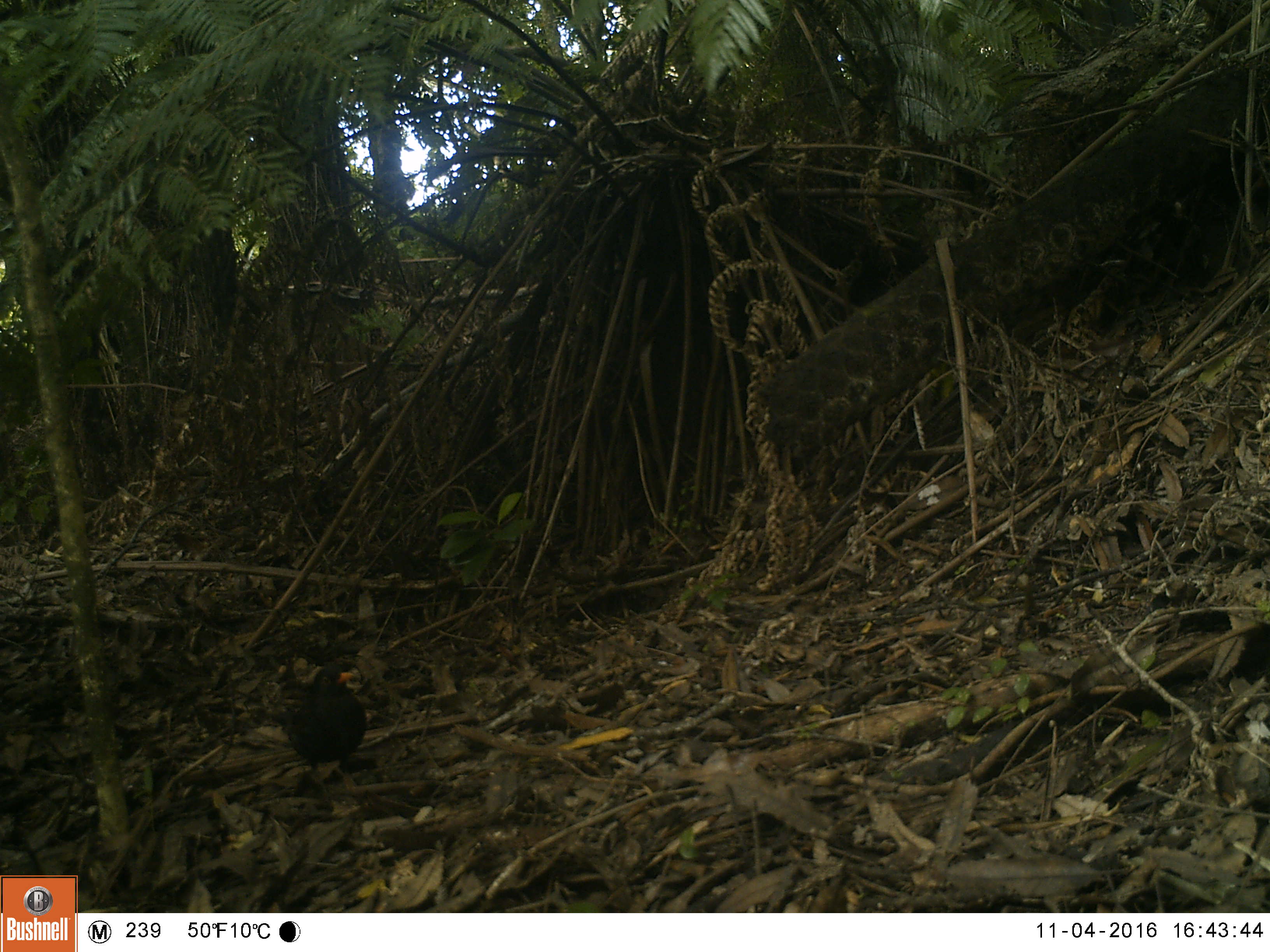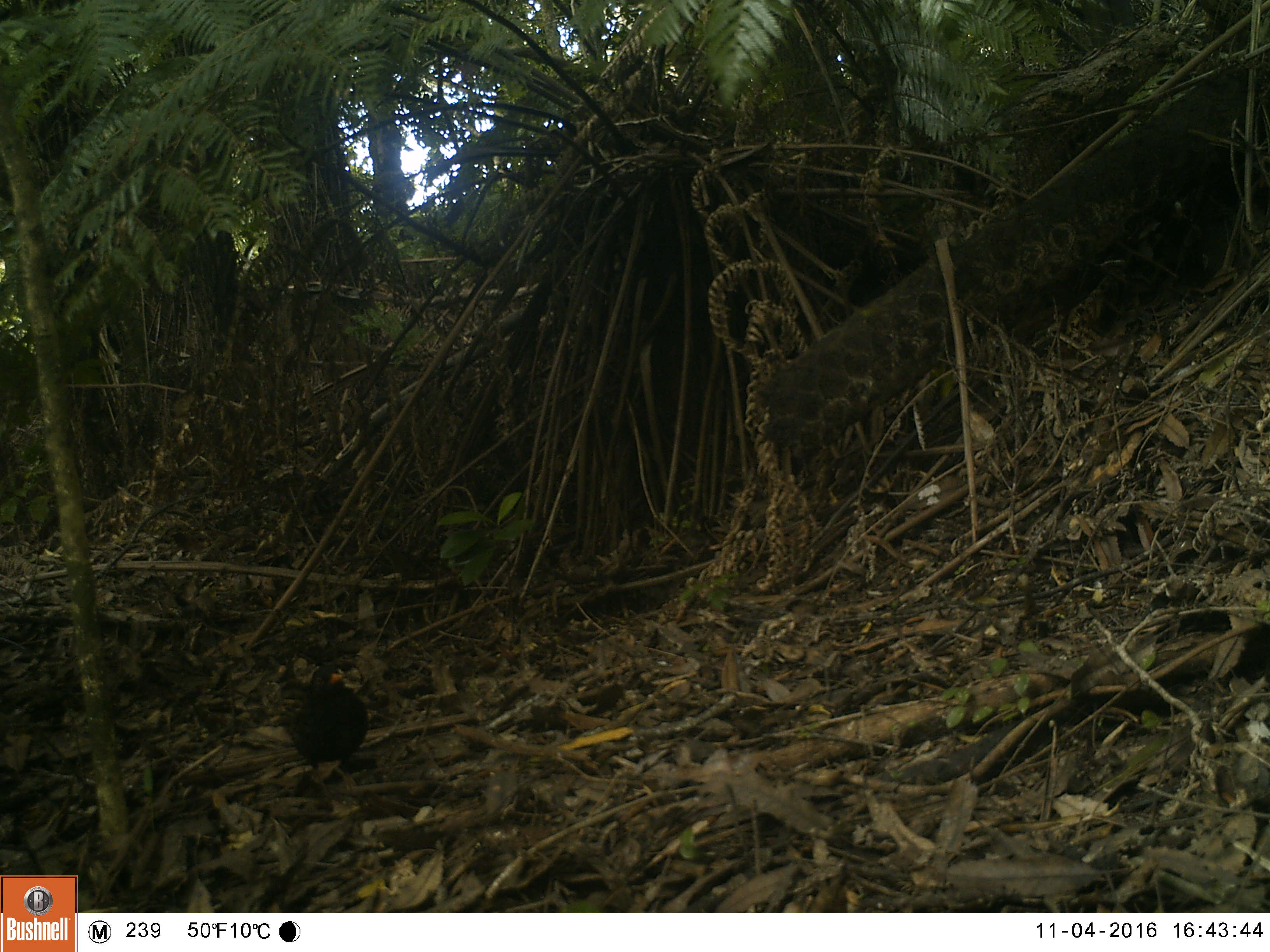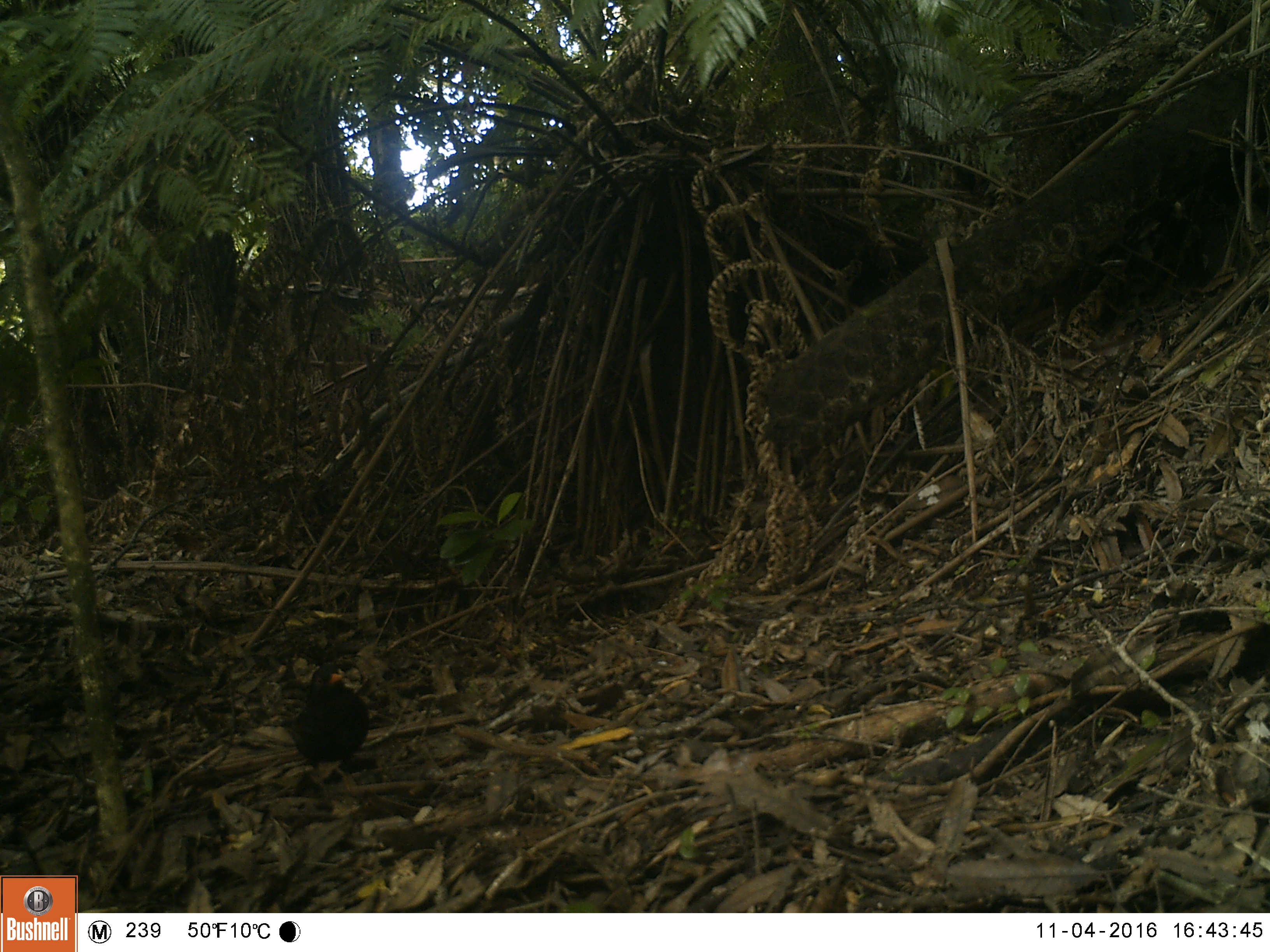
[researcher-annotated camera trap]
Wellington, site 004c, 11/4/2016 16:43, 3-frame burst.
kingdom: Animalia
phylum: Chordata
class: Aves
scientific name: Aves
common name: bird